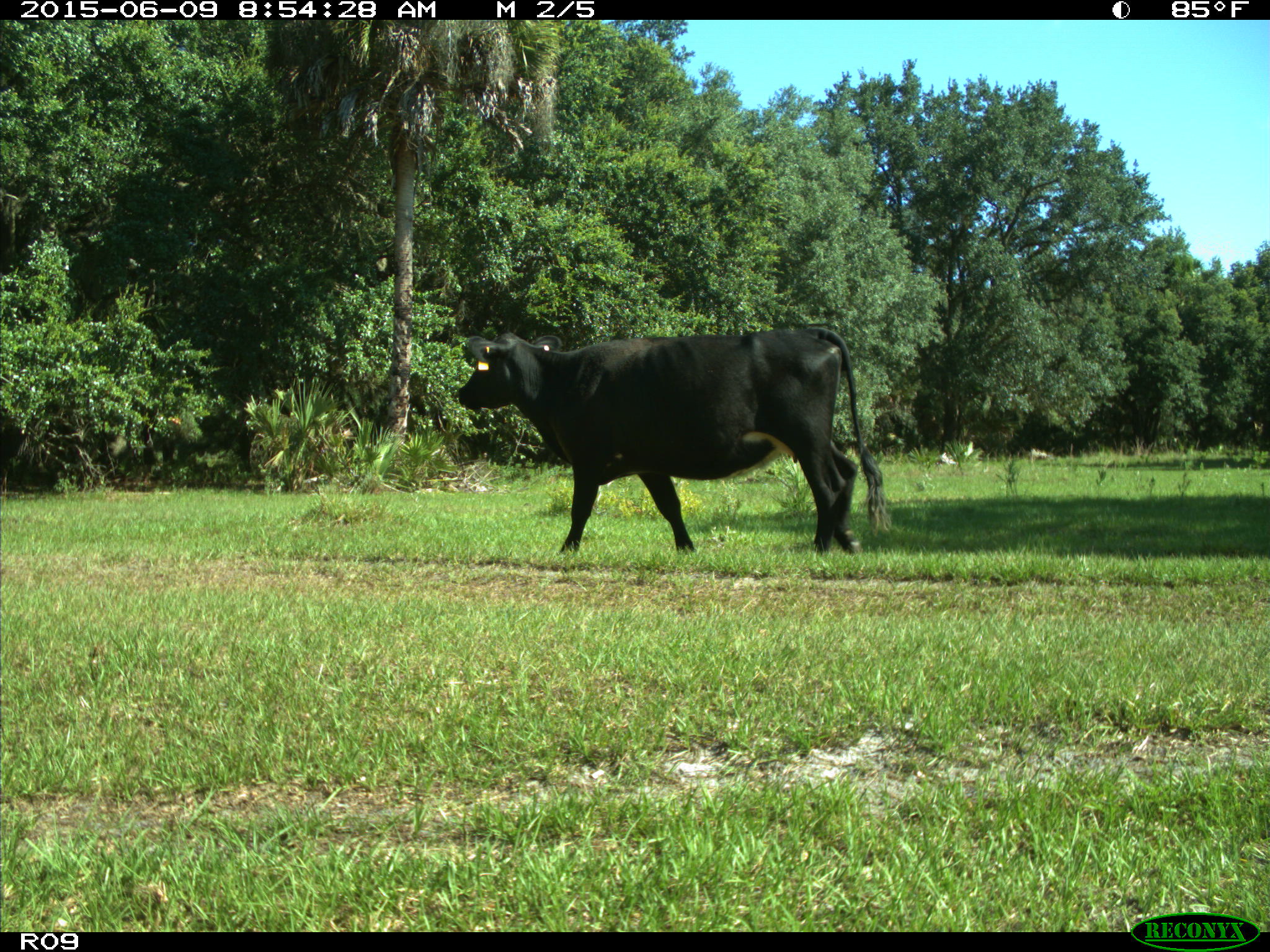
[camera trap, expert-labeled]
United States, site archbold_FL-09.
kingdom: Animalia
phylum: Chordata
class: Mammalia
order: Artiodactyla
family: Bovidae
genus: Bos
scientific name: Bos taurus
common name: domestic cow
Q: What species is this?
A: Bos taurus (domestic cow).